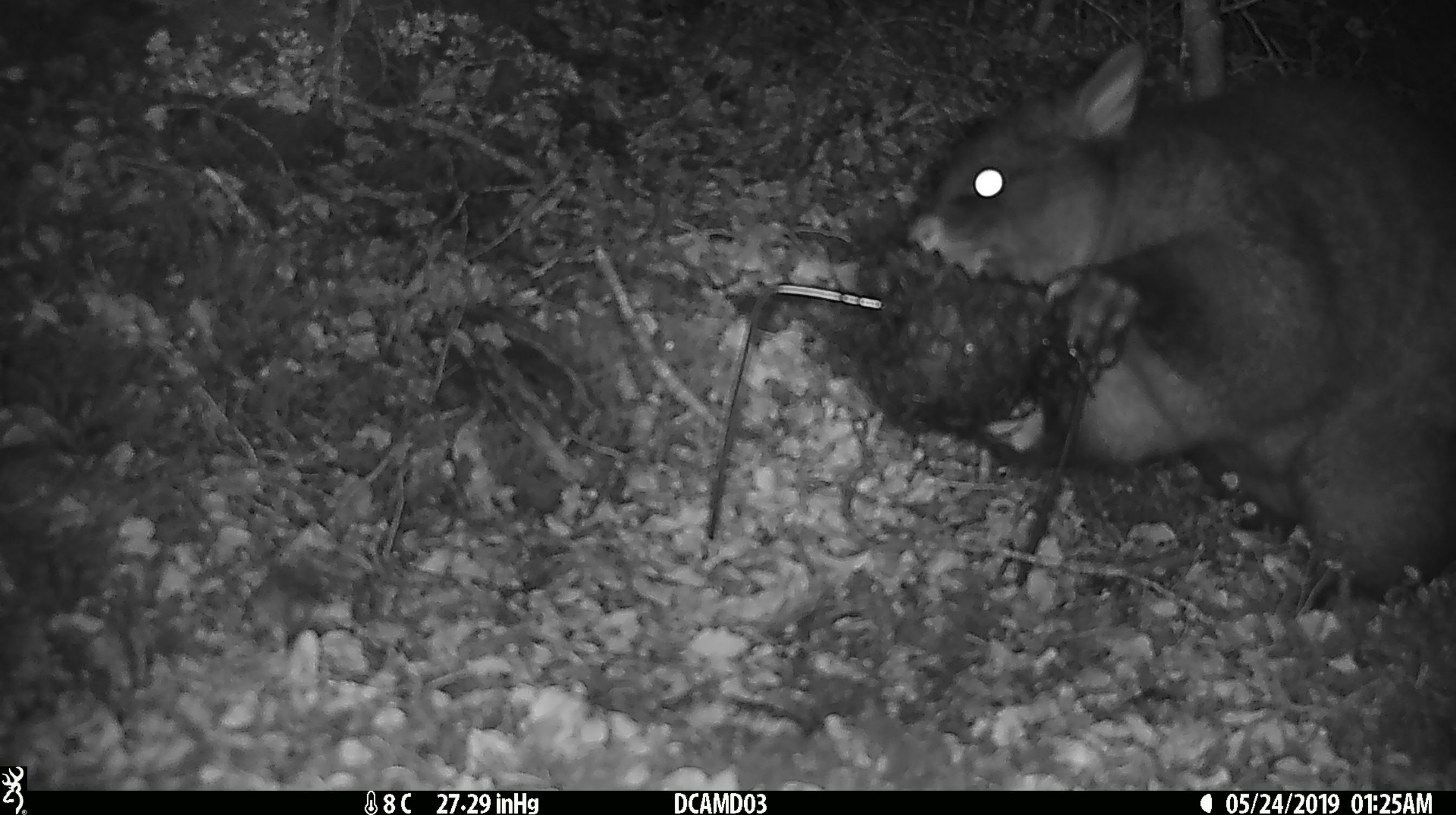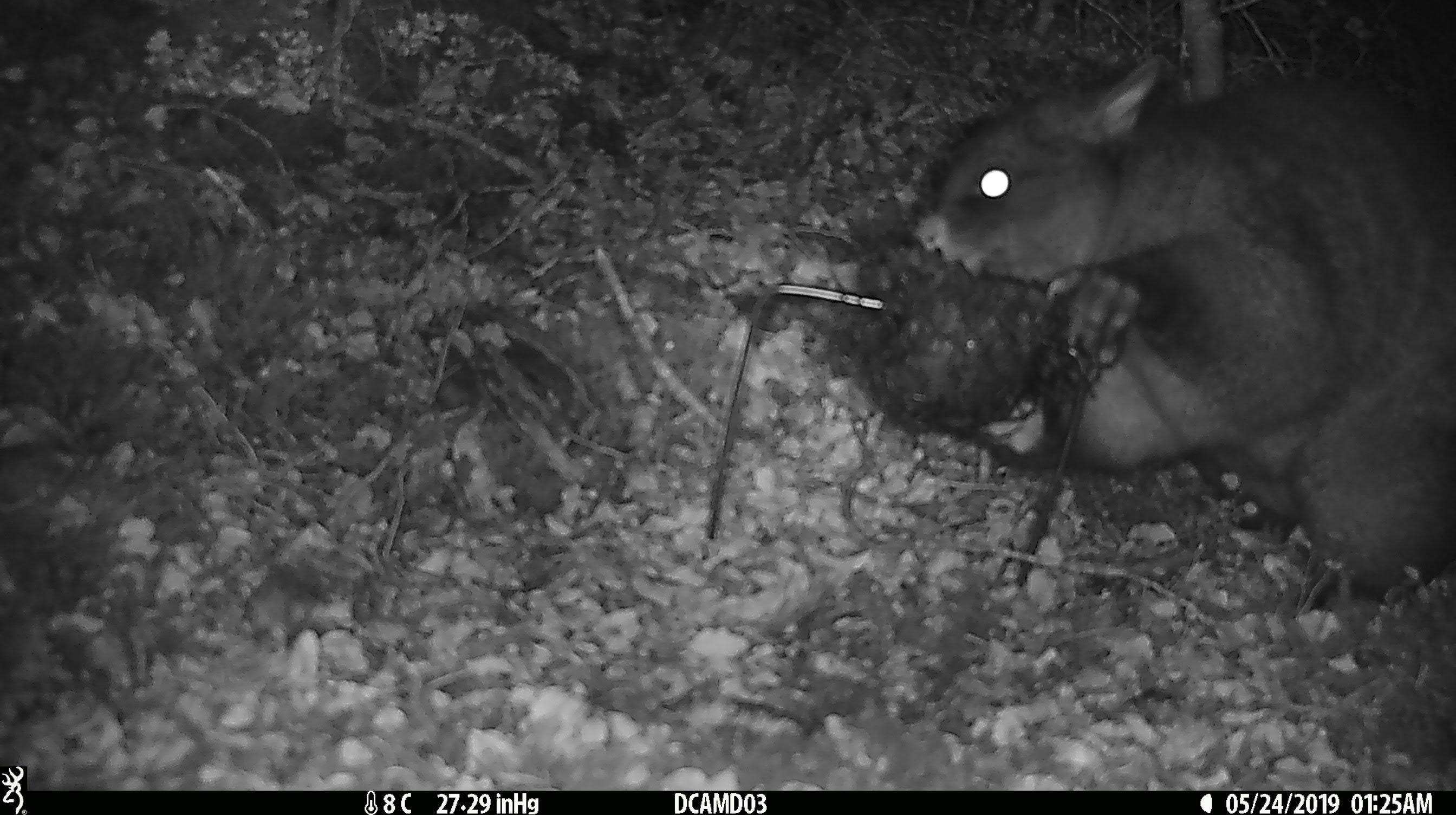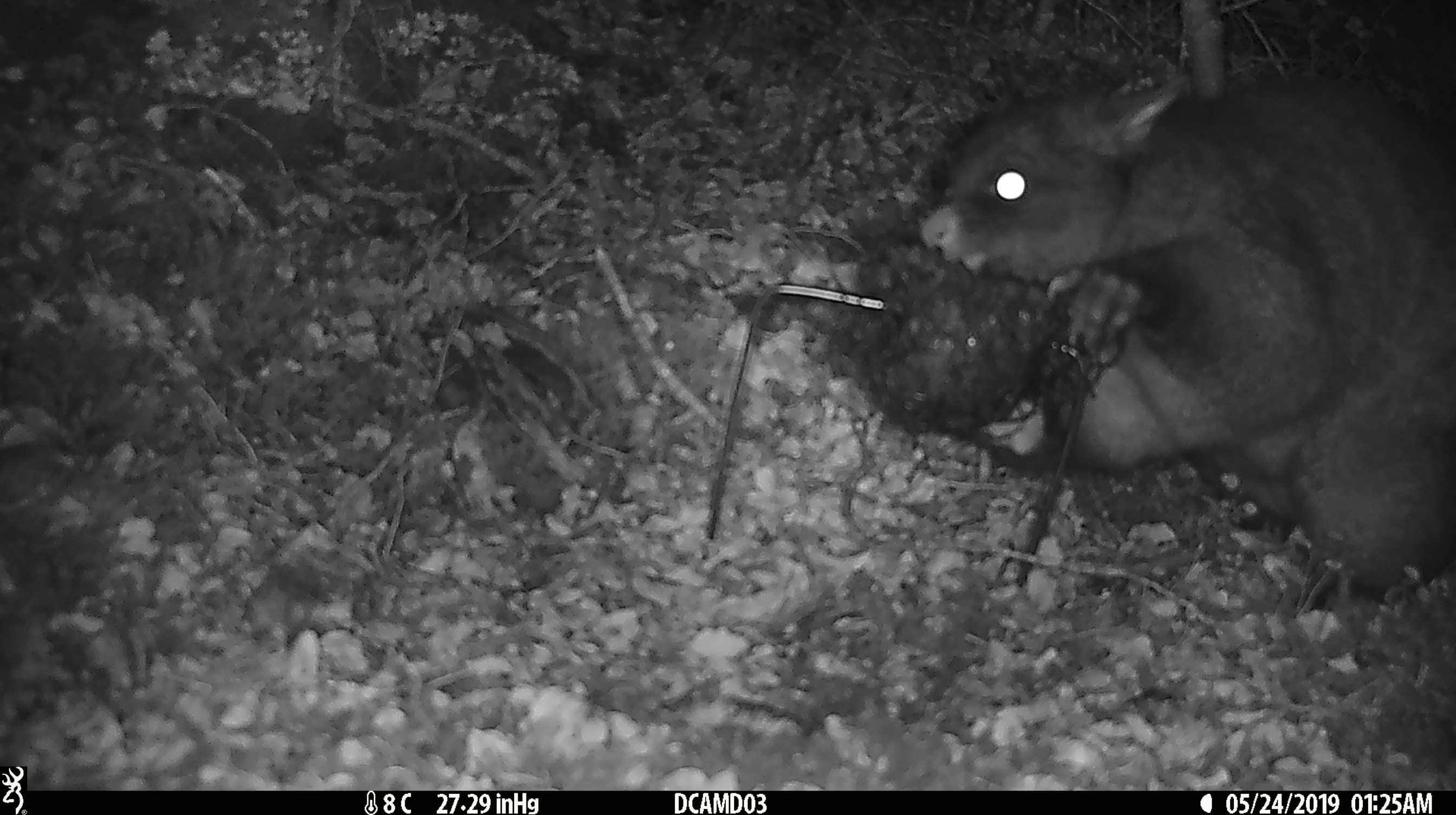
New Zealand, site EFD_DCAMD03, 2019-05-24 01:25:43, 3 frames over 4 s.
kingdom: Animalia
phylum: Chordata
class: Mammalia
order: Diprotodontia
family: Phalangeridae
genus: Trichosurus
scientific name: Trichosurus vulpecula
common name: common brushtail possum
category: possum